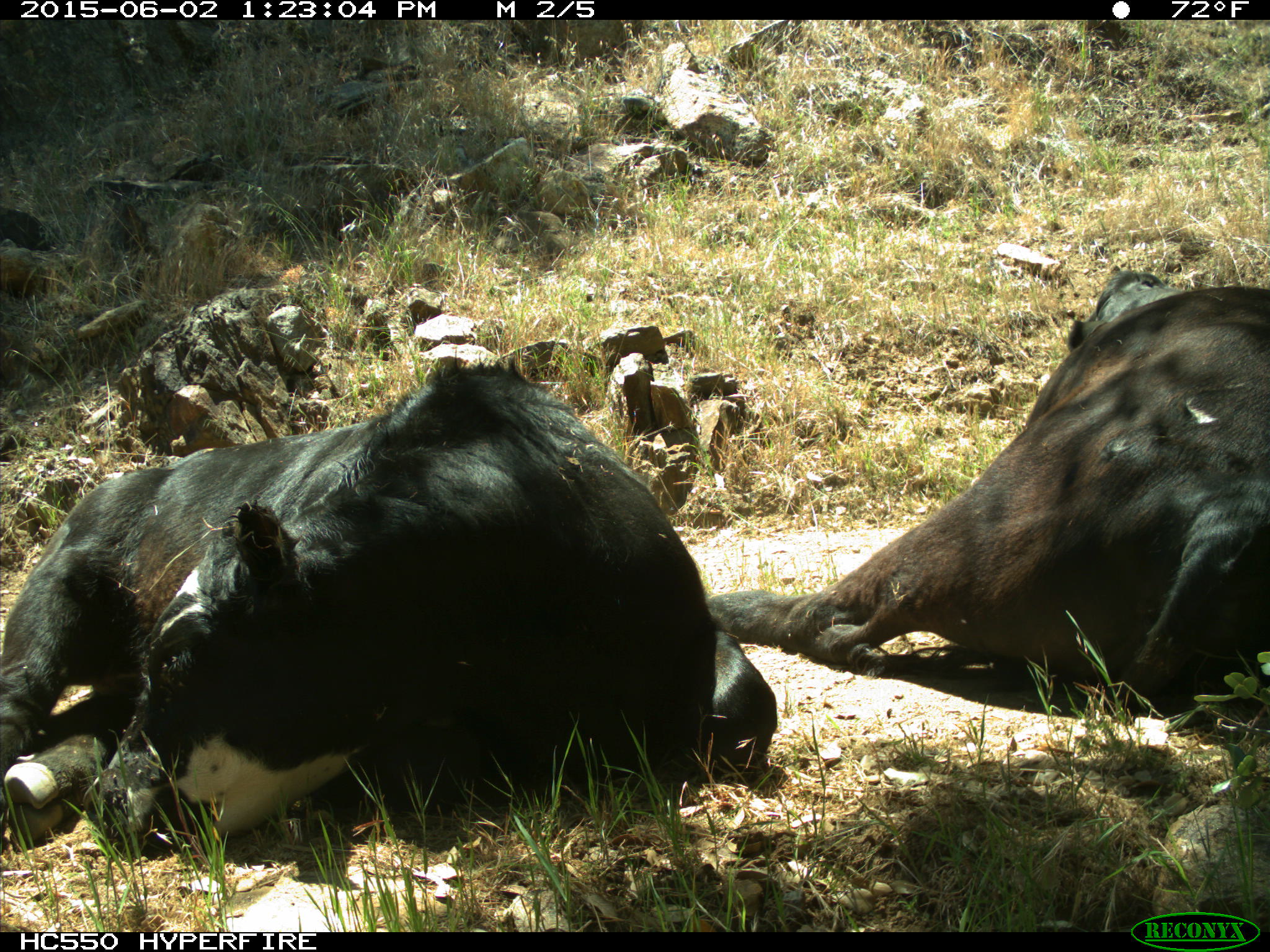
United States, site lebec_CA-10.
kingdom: Animalia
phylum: Chordata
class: Mammalia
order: Artiodactyla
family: Bovidae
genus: Bos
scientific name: Bos taurus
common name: domestic cow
Bos taurus (domestic cow).